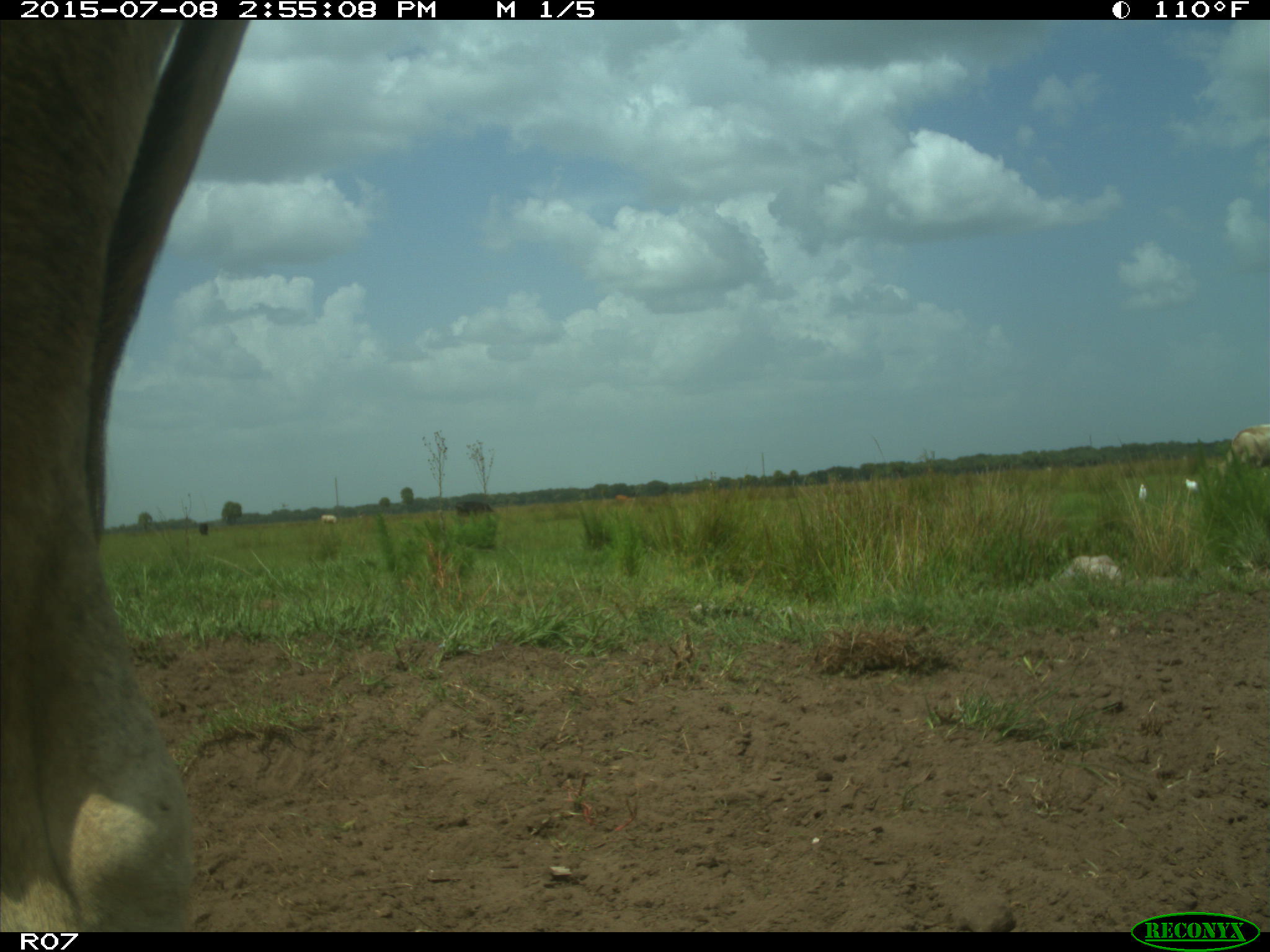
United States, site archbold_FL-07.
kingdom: Animalia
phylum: Chordata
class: Mammalia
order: Artiodactyla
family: Bovidae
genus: Bos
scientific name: Bos taurus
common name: domestic cow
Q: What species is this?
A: Bos taurus (domestic cow).